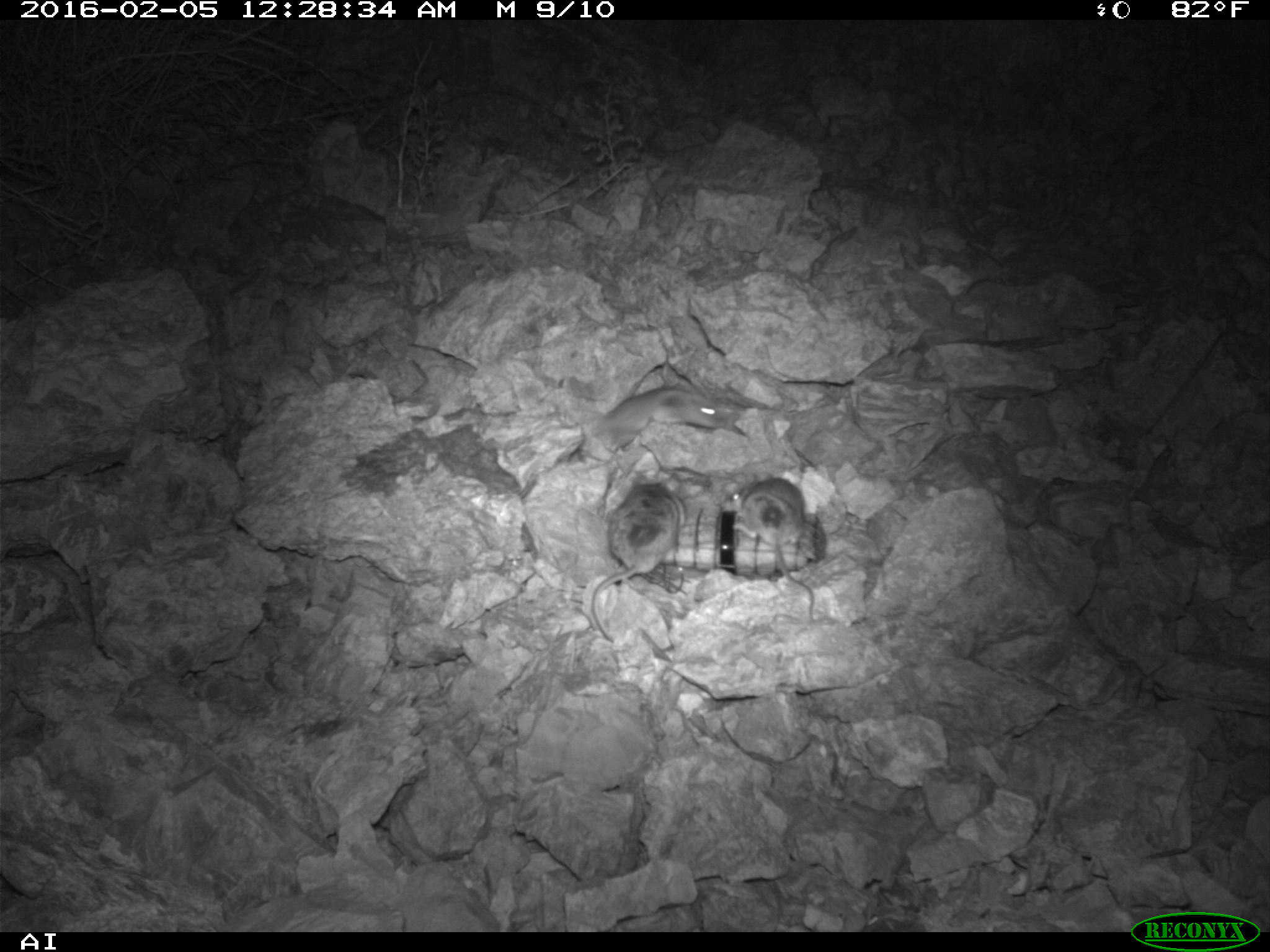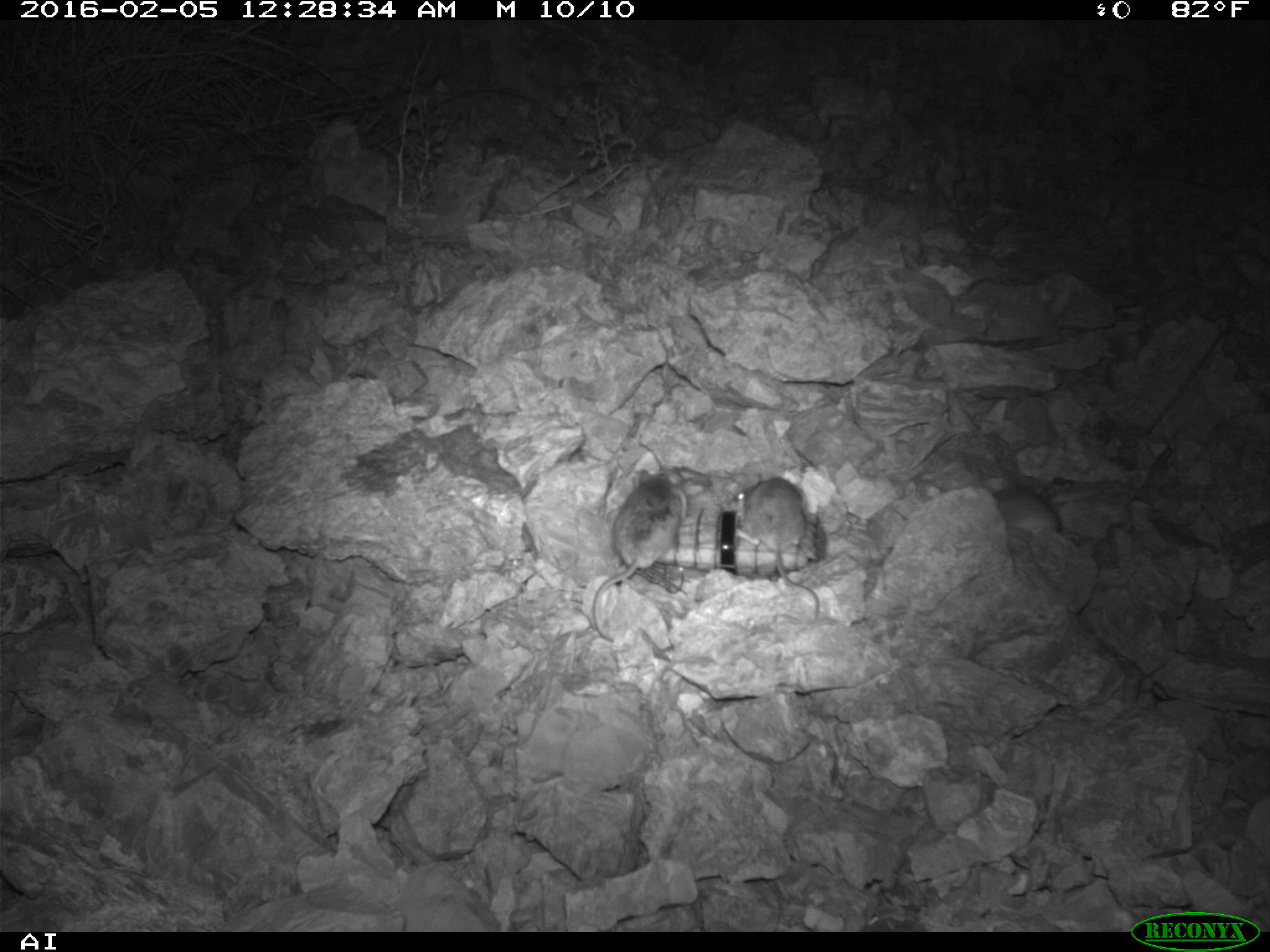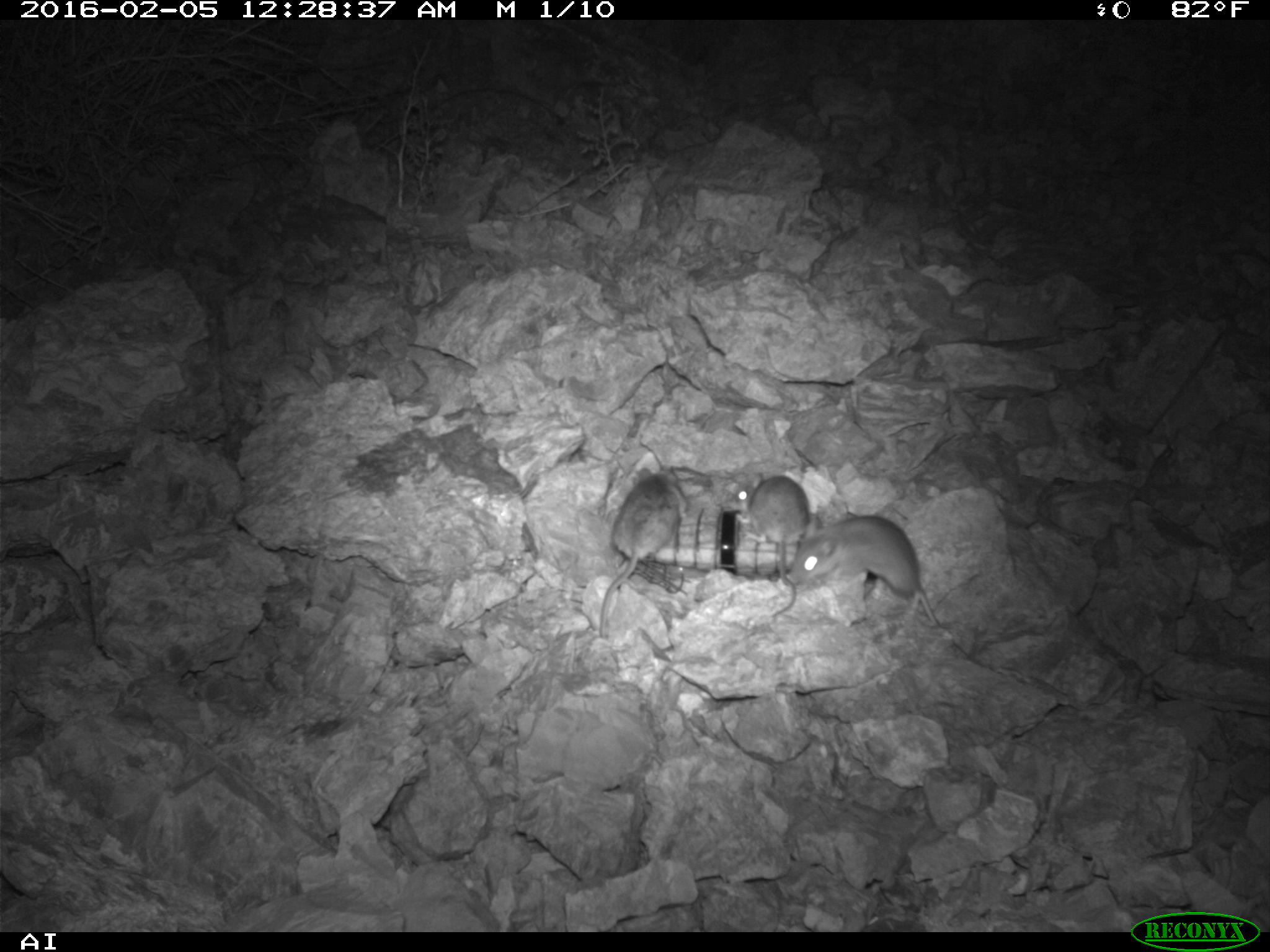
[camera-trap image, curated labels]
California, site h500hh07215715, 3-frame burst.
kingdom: Animalia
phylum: Chordata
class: Mammalia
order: Rodentia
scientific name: Rodentia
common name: rodent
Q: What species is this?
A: Rodent (Rodentia).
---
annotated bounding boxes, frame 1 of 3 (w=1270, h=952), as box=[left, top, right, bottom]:
rodent: box=[589, 469, 683, 644]; box=[719, 477, 820, 624]; box=[598, 384, 735, 451]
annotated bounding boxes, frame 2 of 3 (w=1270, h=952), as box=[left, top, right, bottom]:
rodent: box=[591, 468, 688, 642]; box=[736, 476, 820, 620]; box=[992, 485, 1101, 534]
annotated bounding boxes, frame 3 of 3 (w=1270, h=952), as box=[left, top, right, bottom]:
rodent: box=[789, 513, 968, 658]; box=[598, 469, 680, 638]; box=[729, 471, 808, 617]